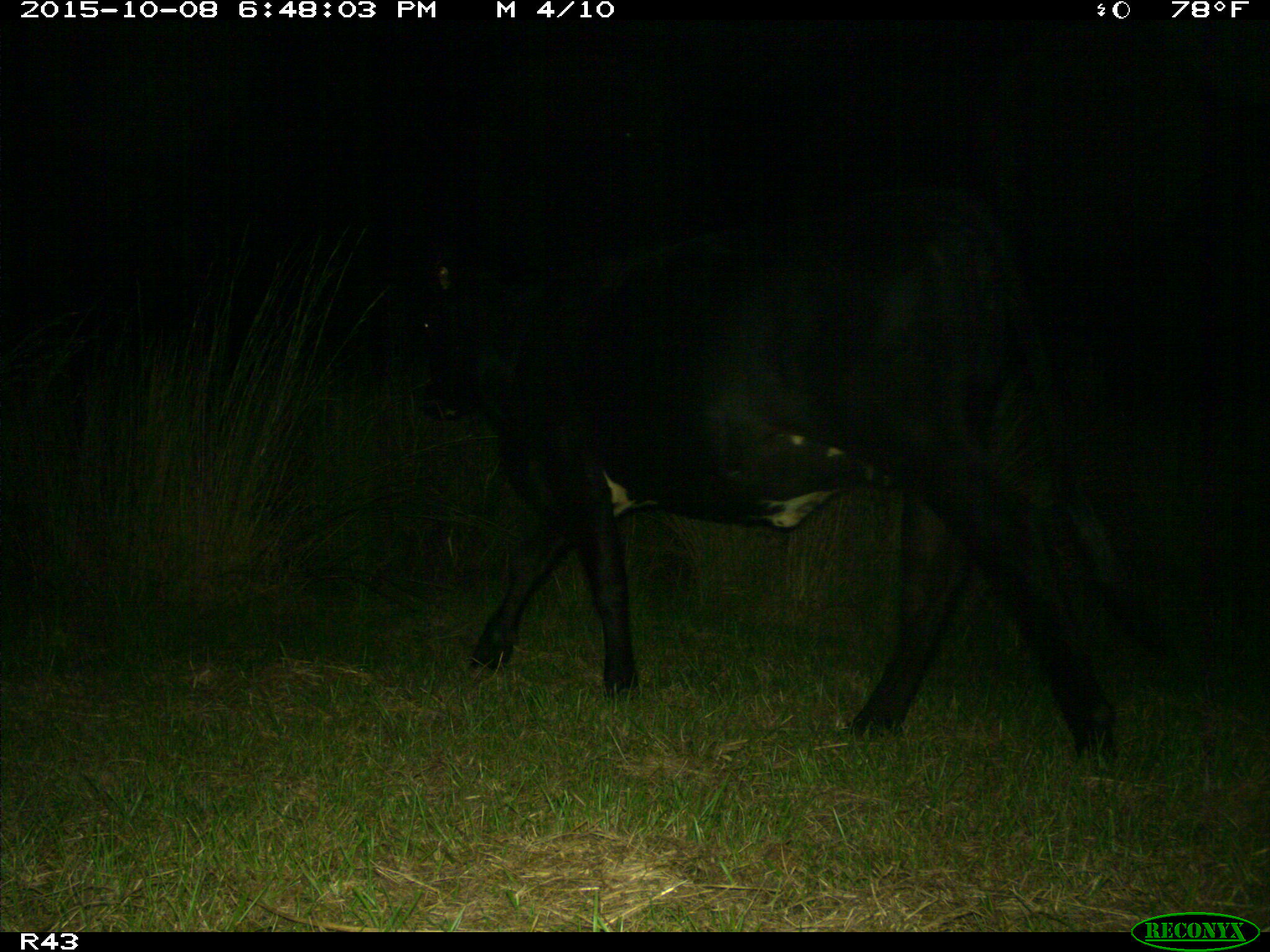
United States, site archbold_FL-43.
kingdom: Animalia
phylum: Chordata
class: Mammalia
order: Artiodactyla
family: Bovidae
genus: Bos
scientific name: Bos taurus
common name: domestic cow